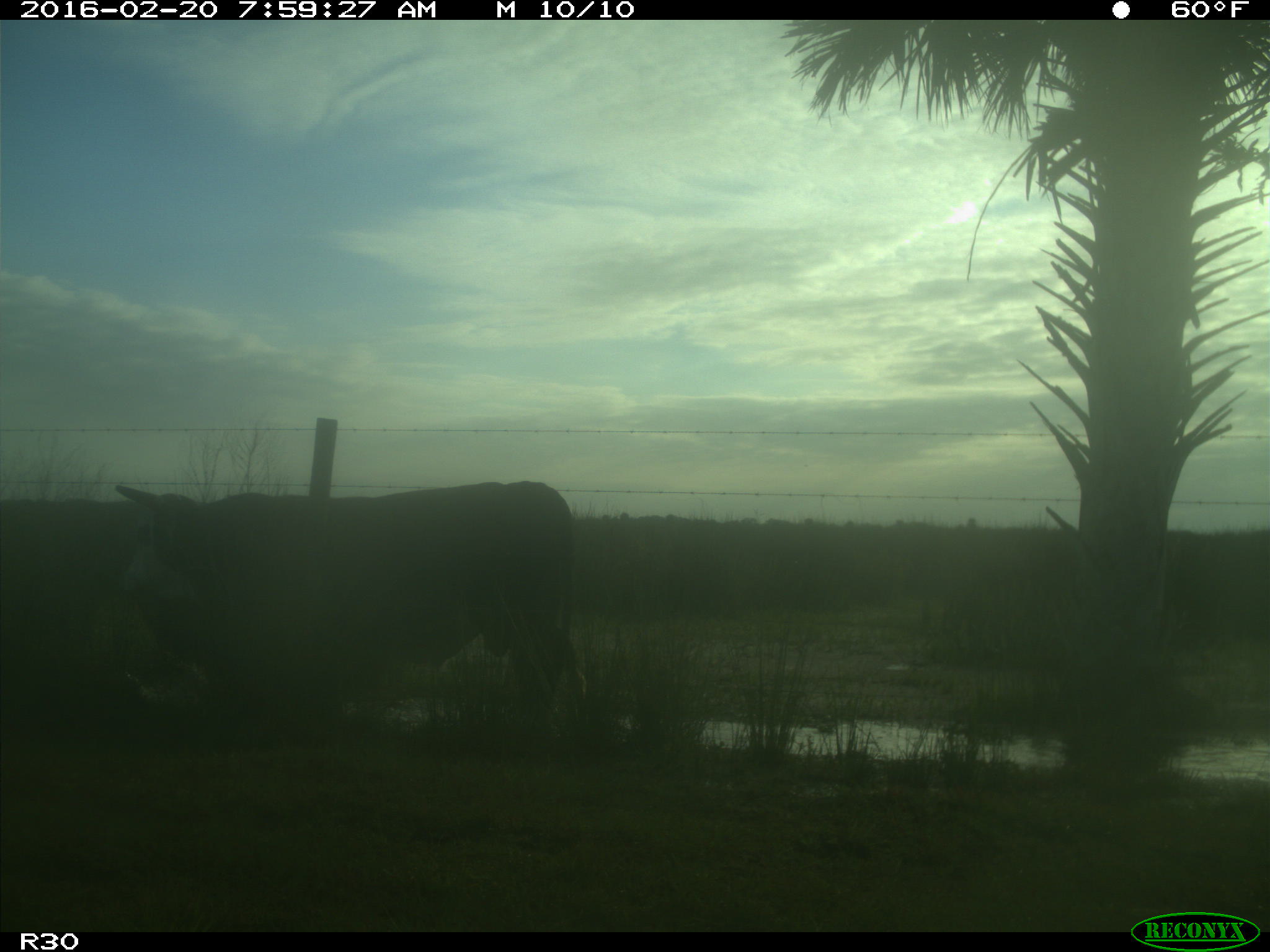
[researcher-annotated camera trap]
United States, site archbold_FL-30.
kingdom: Animalia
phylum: Chordata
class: Mammalia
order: Artiodactyla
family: Bovidae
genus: Bos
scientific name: Bos taurus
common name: domestic cow